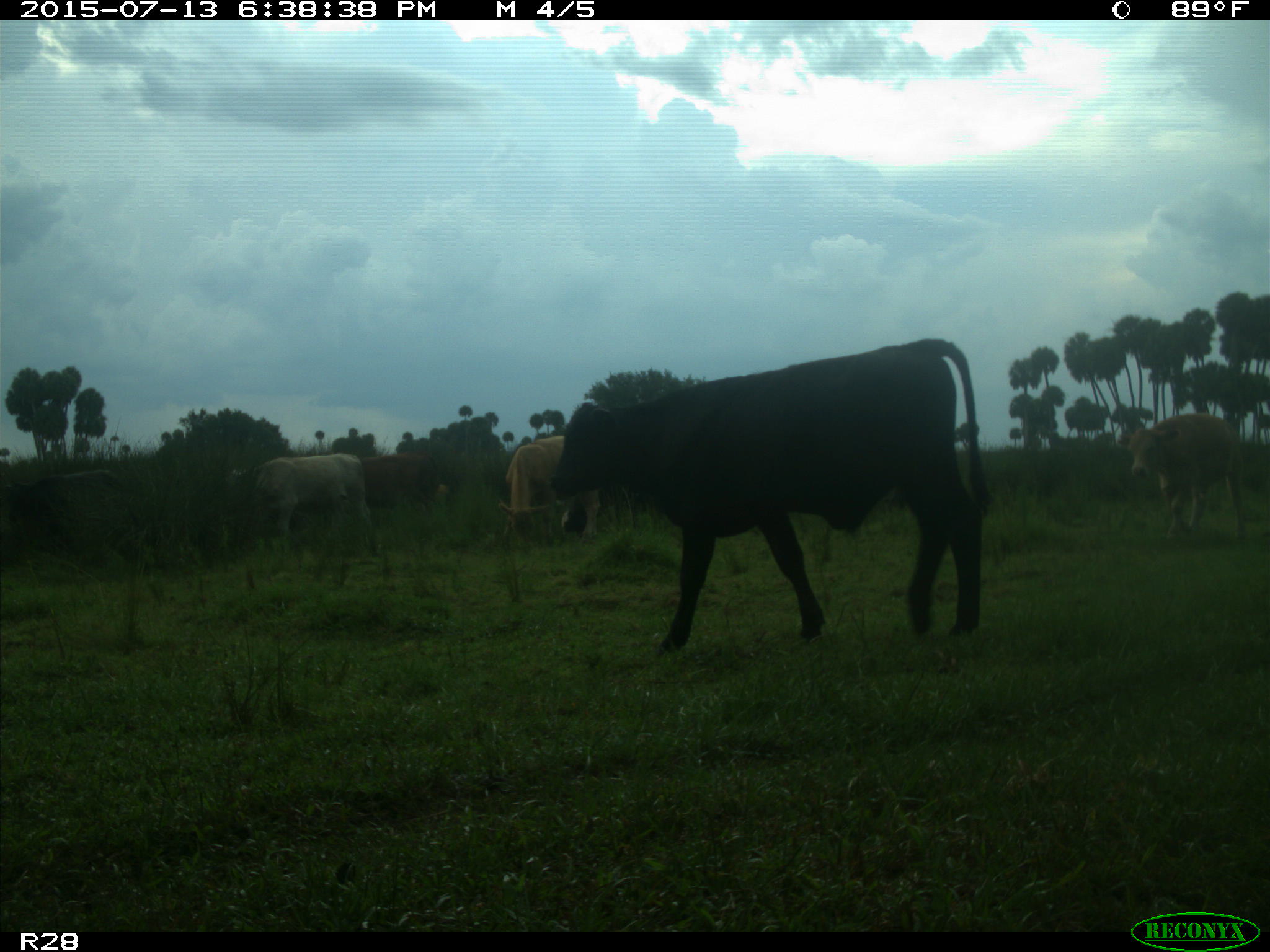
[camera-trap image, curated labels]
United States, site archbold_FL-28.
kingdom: Animalia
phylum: Chordata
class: Mammalia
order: Artiodactyla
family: Bovidae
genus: Bos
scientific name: Bos taurus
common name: domestic cow